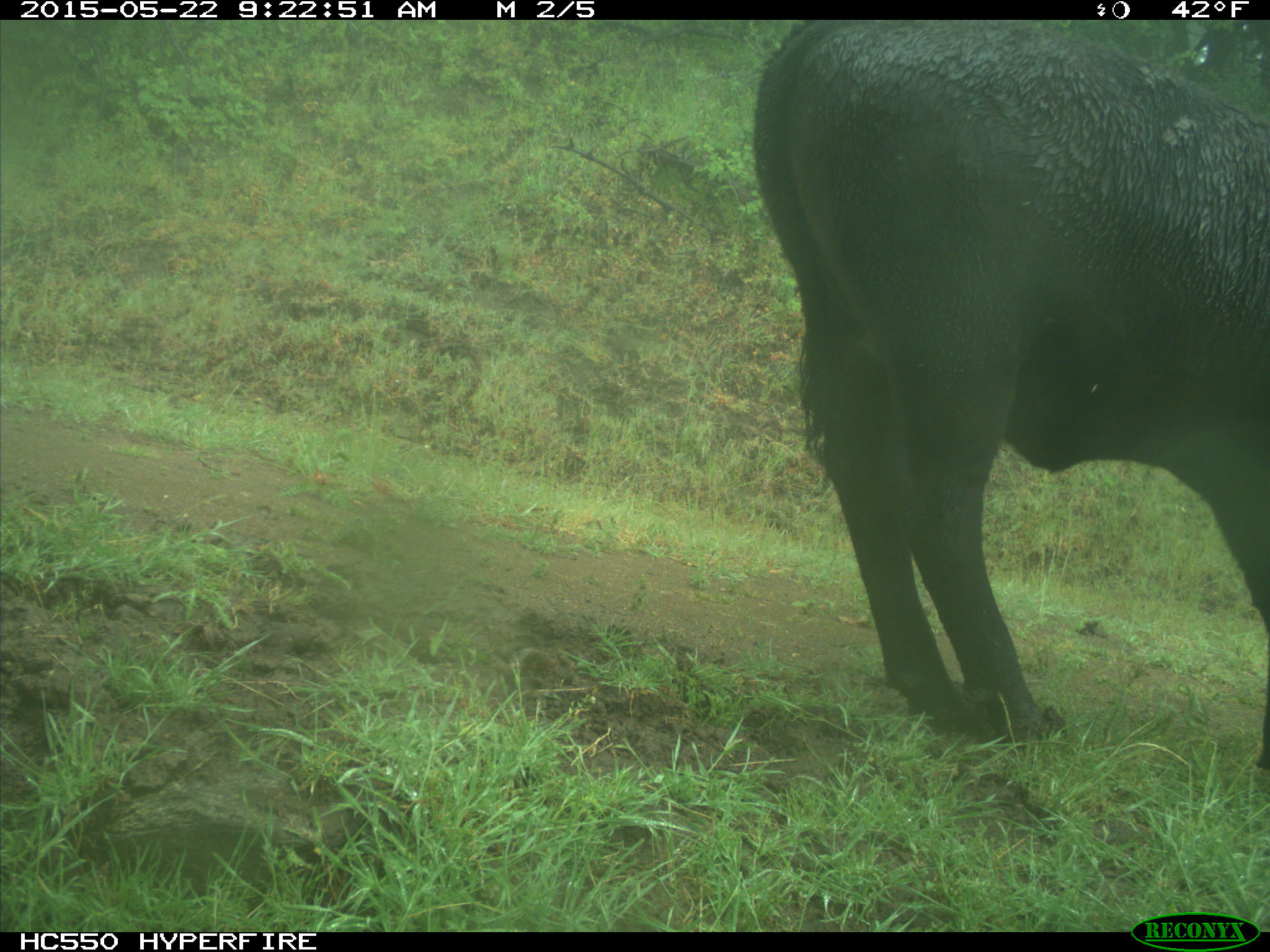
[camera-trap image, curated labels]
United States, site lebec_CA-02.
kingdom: Animalia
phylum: Chordata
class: Mammalia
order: Artiodactyla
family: Bovidae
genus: Bos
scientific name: Bos taurus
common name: domestic cow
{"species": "Bos taurus (domestic cow)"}